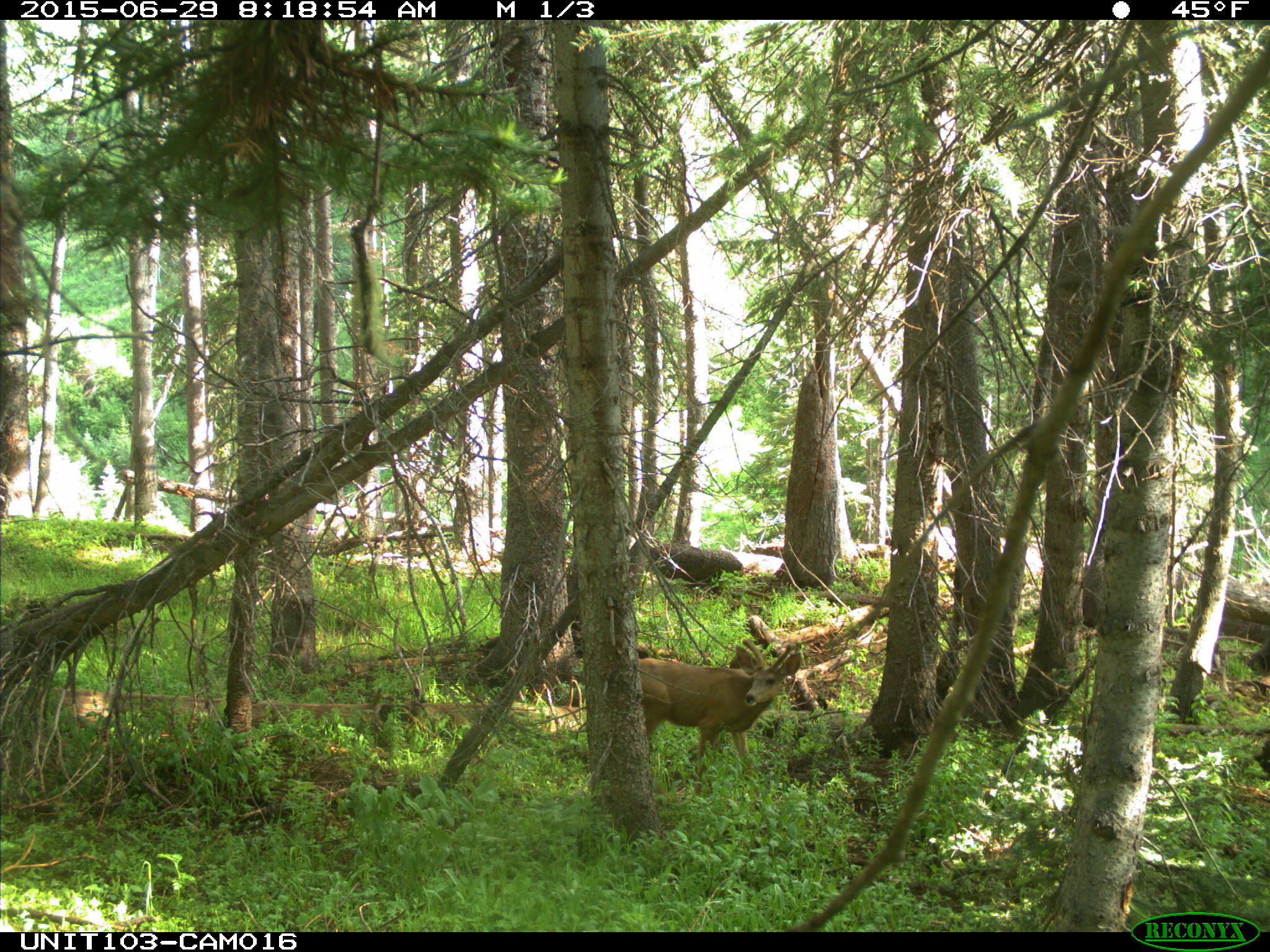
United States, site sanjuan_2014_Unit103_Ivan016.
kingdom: Animalia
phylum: Chordata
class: Mammalia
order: Artiodactyla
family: Cervidae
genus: Odocoileus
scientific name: Odocoileus hemionus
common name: mule deer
Odocoileus hemionus (mule deer).